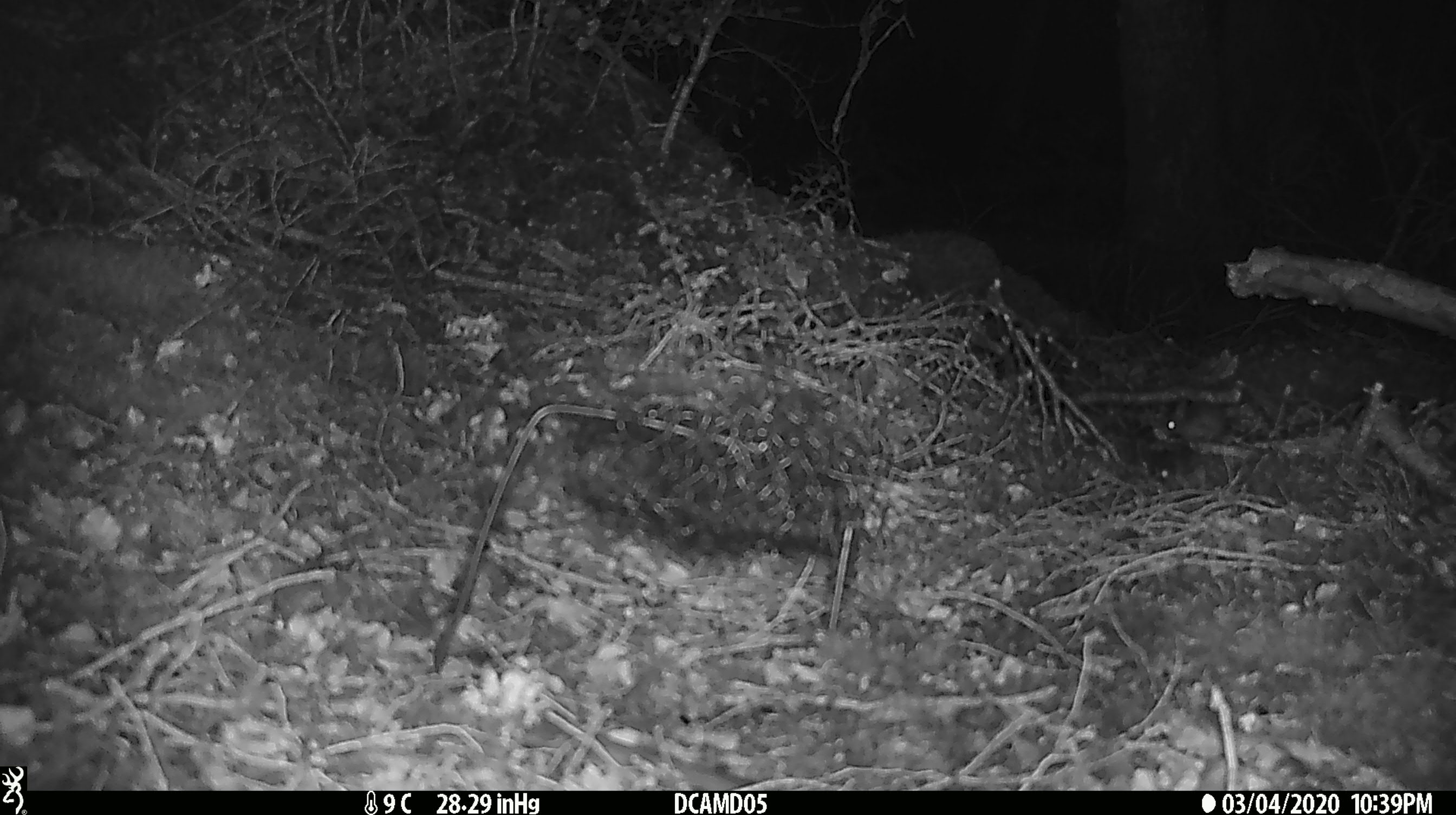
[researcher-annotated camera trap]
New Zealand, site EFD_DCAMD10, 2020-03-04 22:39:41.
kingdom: Animalia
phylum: Chordata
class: Mammalia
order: Rodentia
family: Muridae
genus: Mus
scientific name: Mus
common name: mouse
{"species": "mouse (Mus)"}